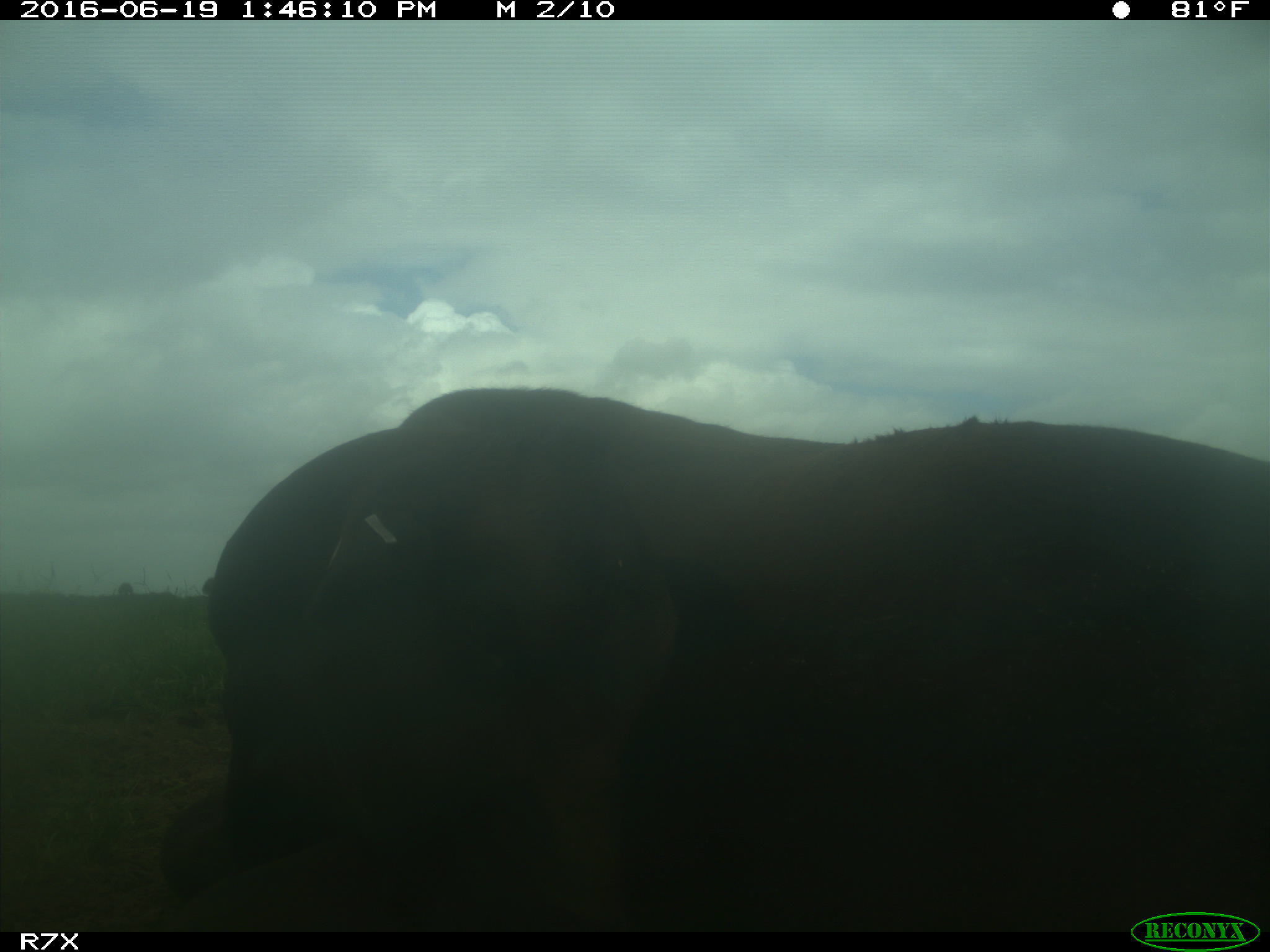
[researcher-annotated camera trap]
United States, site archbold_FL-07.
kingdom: Animalia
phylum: Chordata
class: Mammalia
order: Artiodactyla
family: Bovidae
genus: Bos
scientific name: Bos taurus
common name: domestic cow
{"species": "Bos taurus (domestic cow)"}